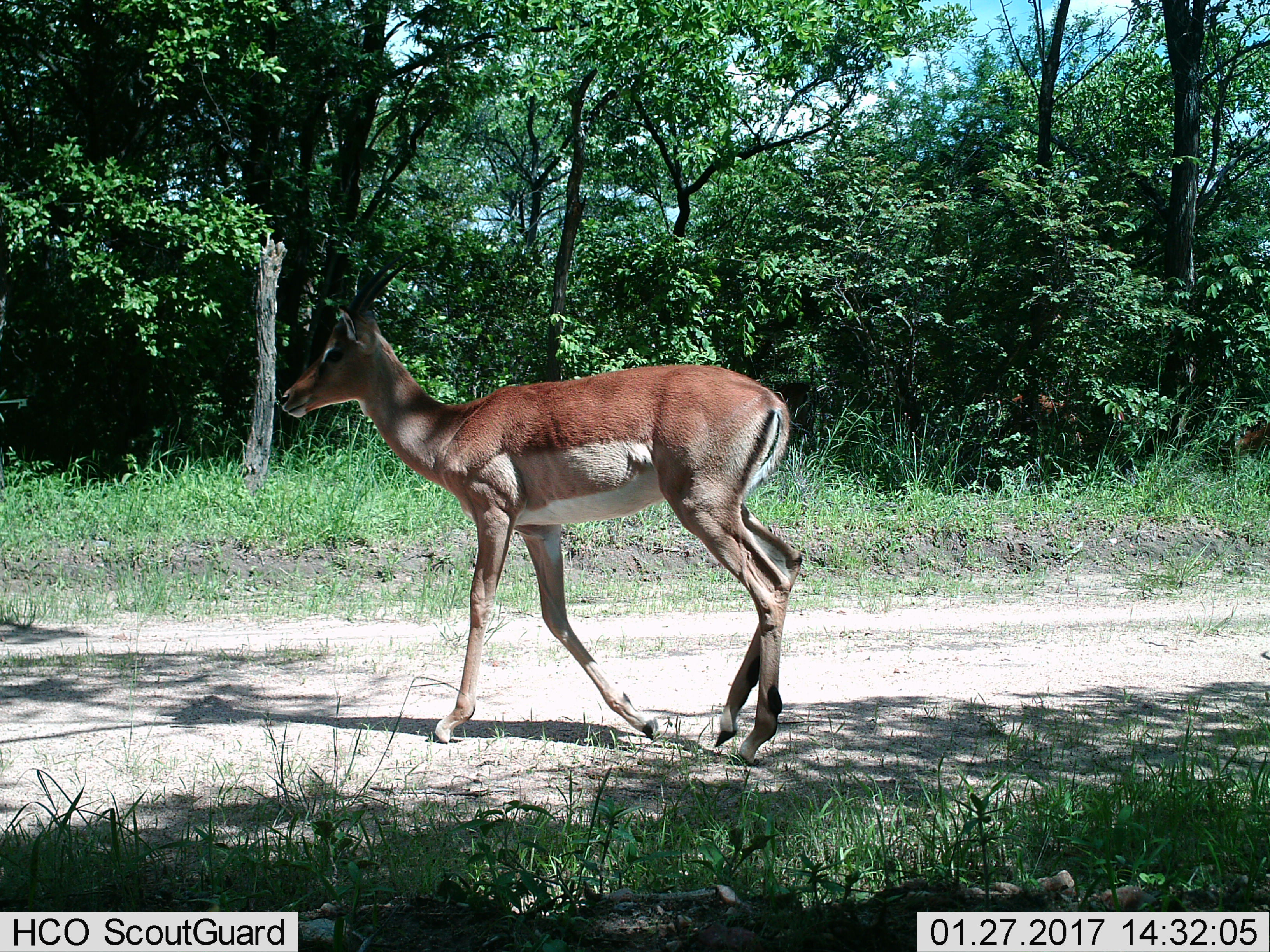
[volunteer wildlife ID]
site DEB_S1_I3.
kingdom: Animalia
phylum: Chordata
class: Mammalia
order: Artiodactyla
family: Bovidae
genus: Aepyceros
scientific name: Aepyceros melampus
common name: impala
Impala (Aepyceros melampus), count 1. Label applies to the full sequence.